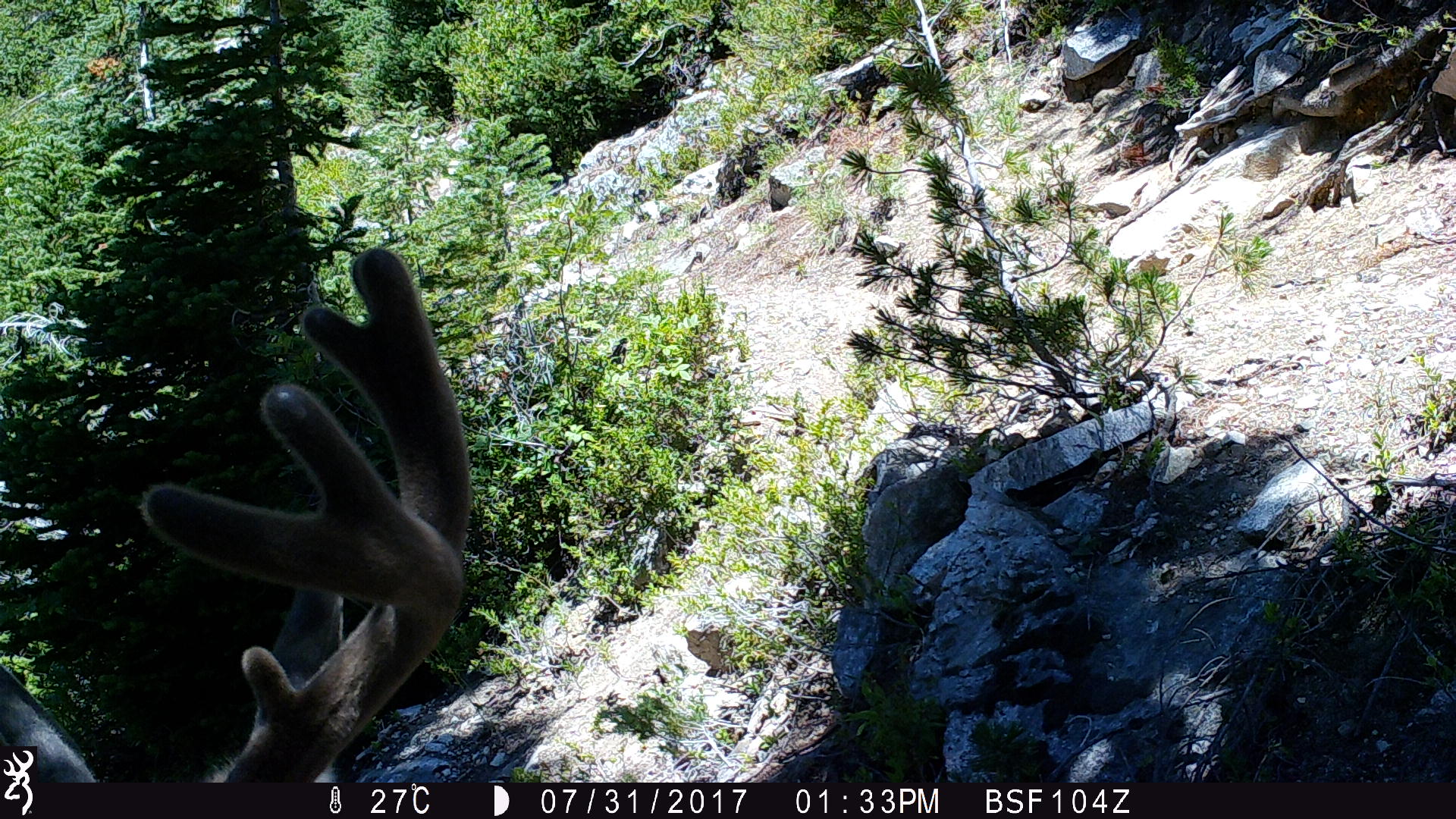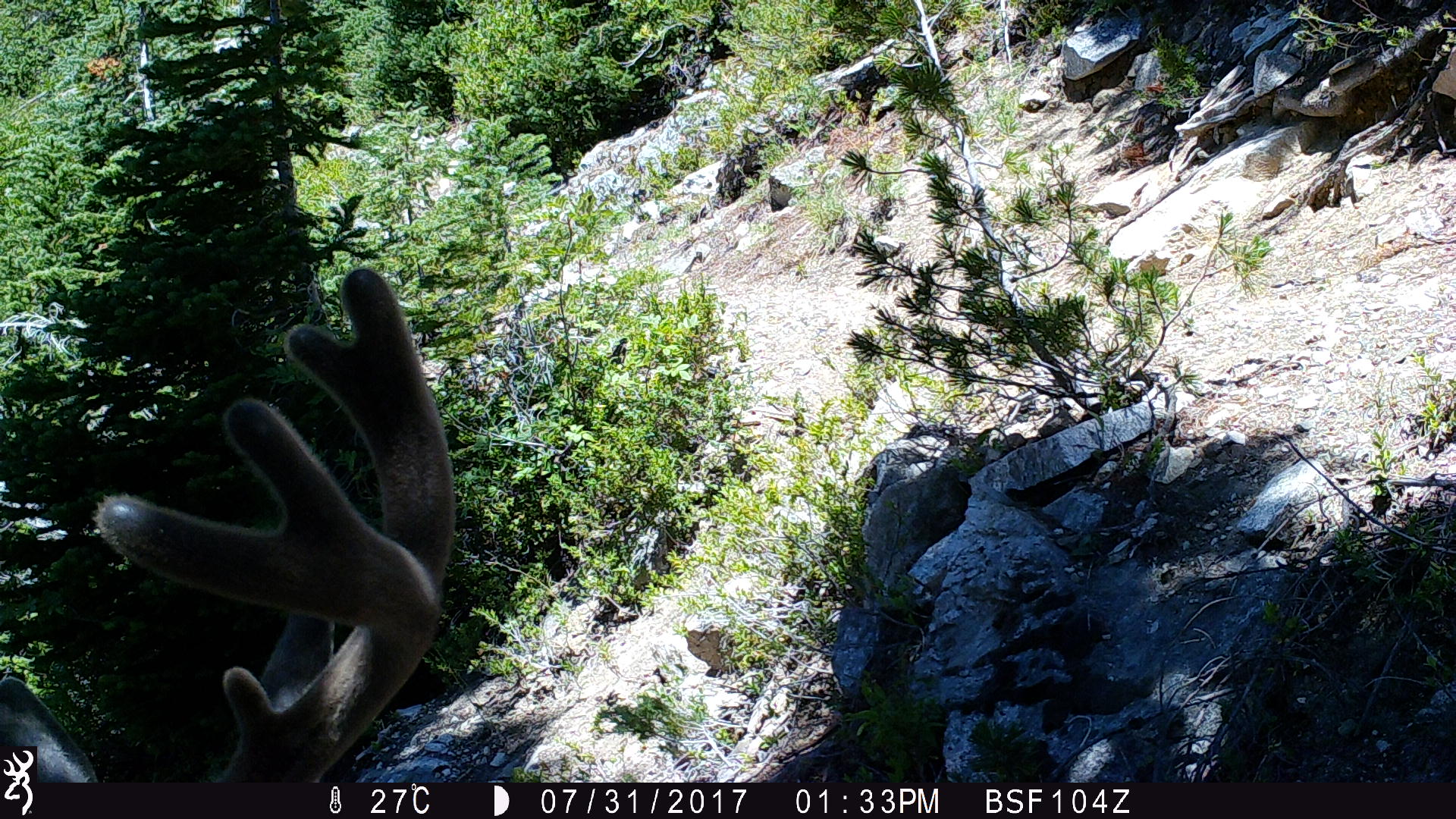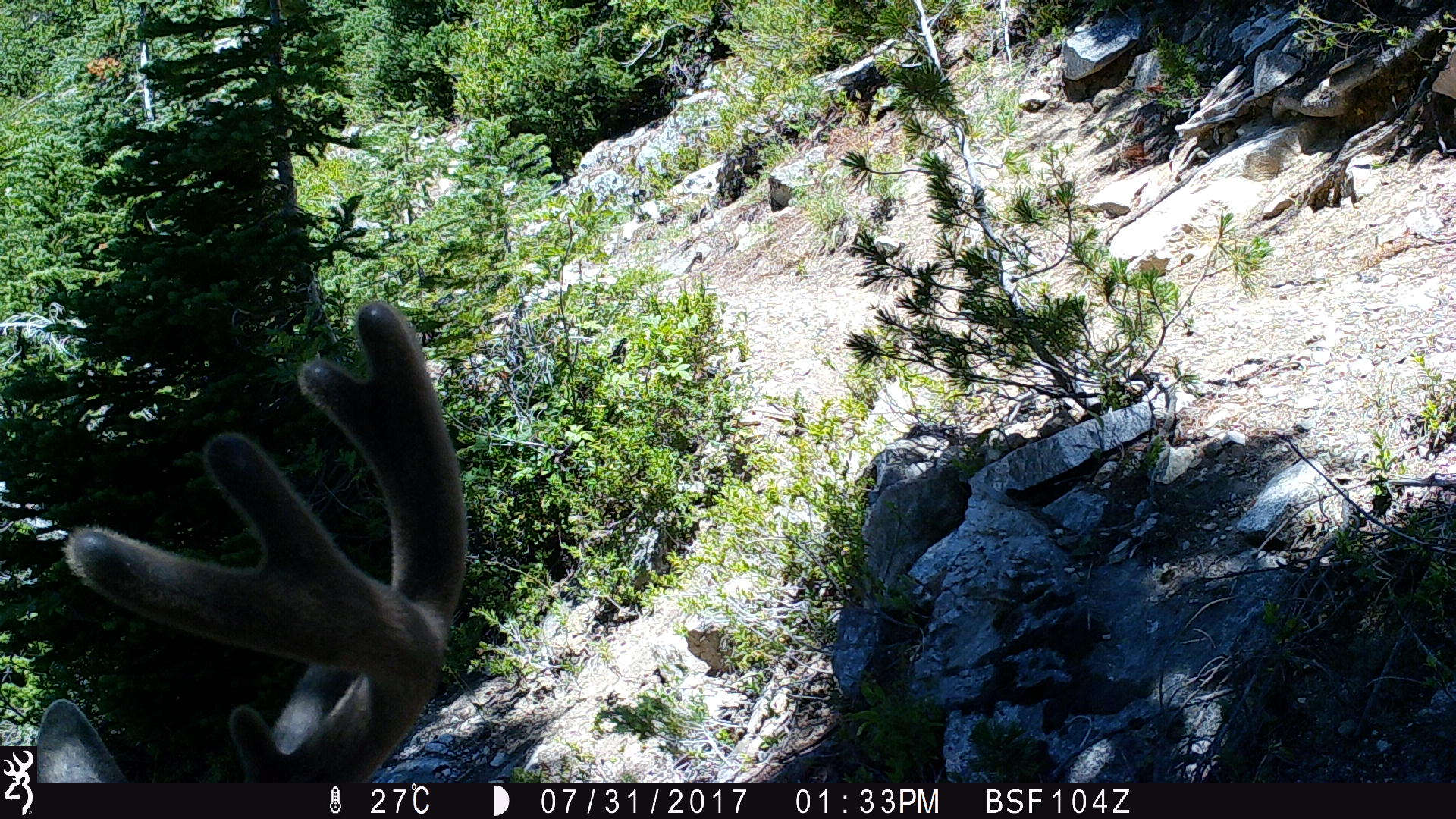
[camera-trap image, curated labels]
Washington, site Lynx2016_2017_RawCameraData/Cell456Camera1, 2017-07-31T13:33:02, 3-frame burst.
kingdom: Animalia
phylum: Chordata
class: Mammalia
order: Artiodactyla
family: Cervidae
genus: Odocoileus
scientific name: Odocoileus hemionus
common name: mule deer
Odocoileus hemionus (mule deer). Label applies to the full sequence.